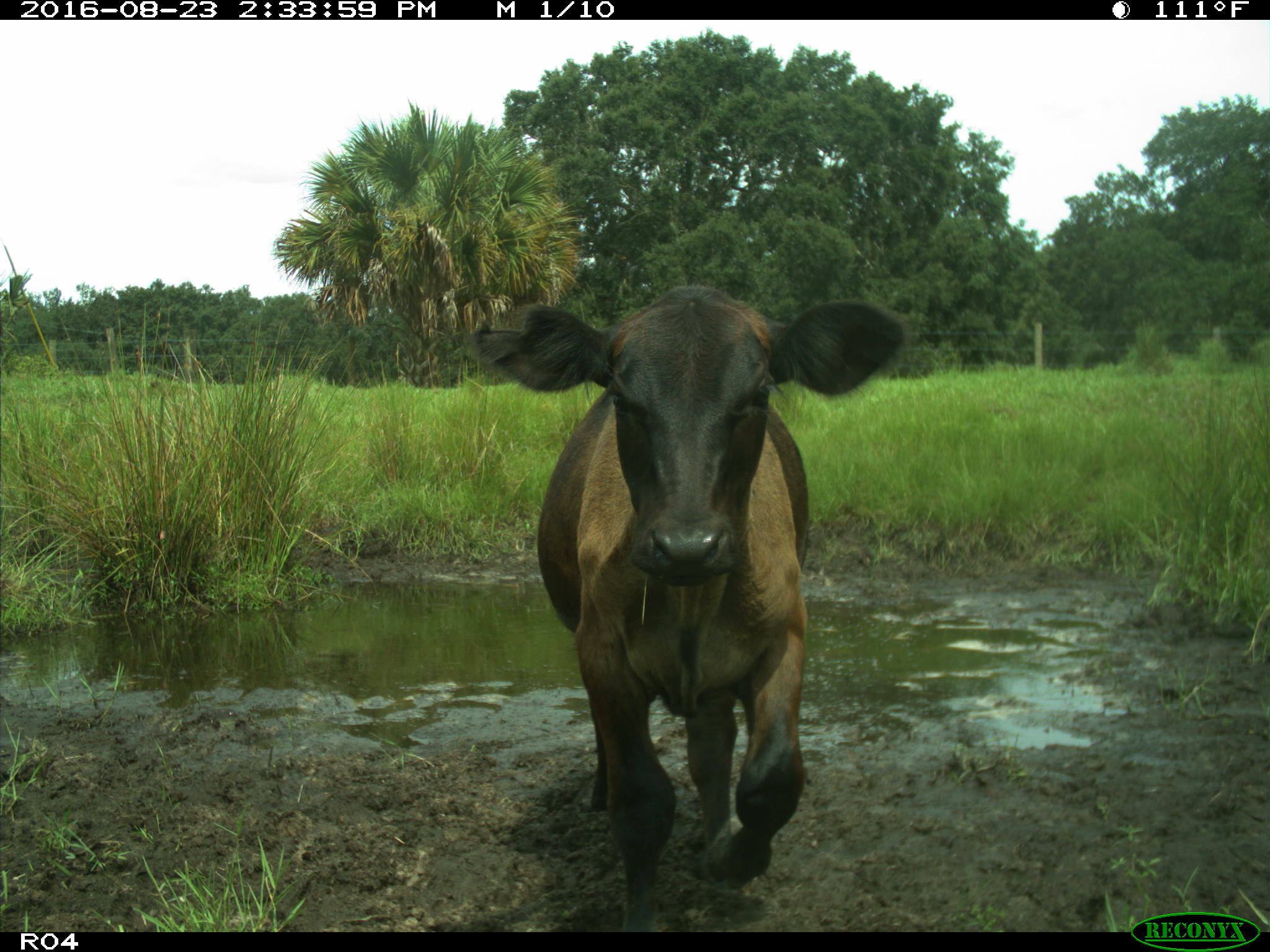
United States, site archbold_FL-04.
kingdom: Animalia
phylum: Chordata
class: Mammalia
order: Artiodactyla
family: Bovidae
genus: Bos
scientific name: Bos taurus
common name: domestic cow